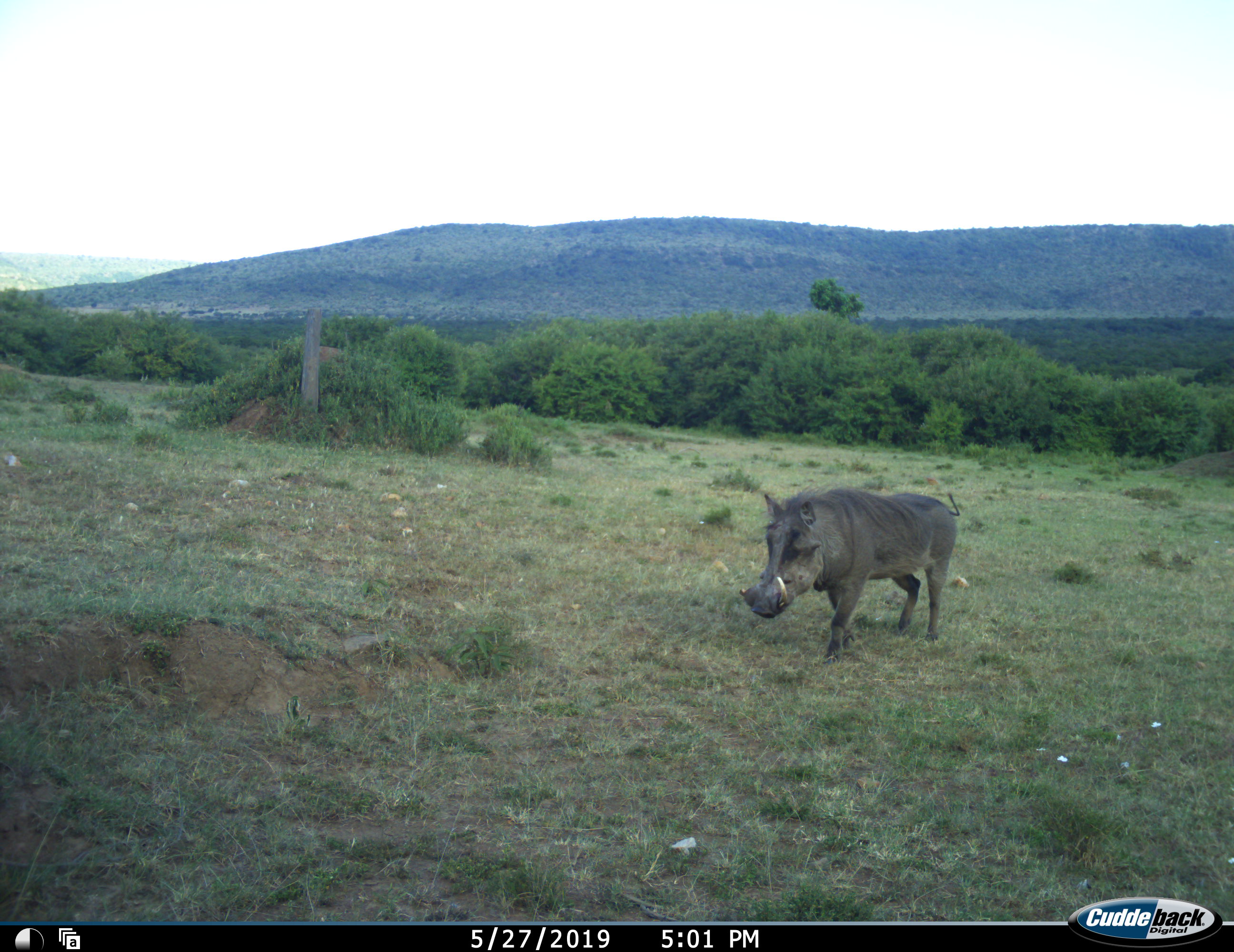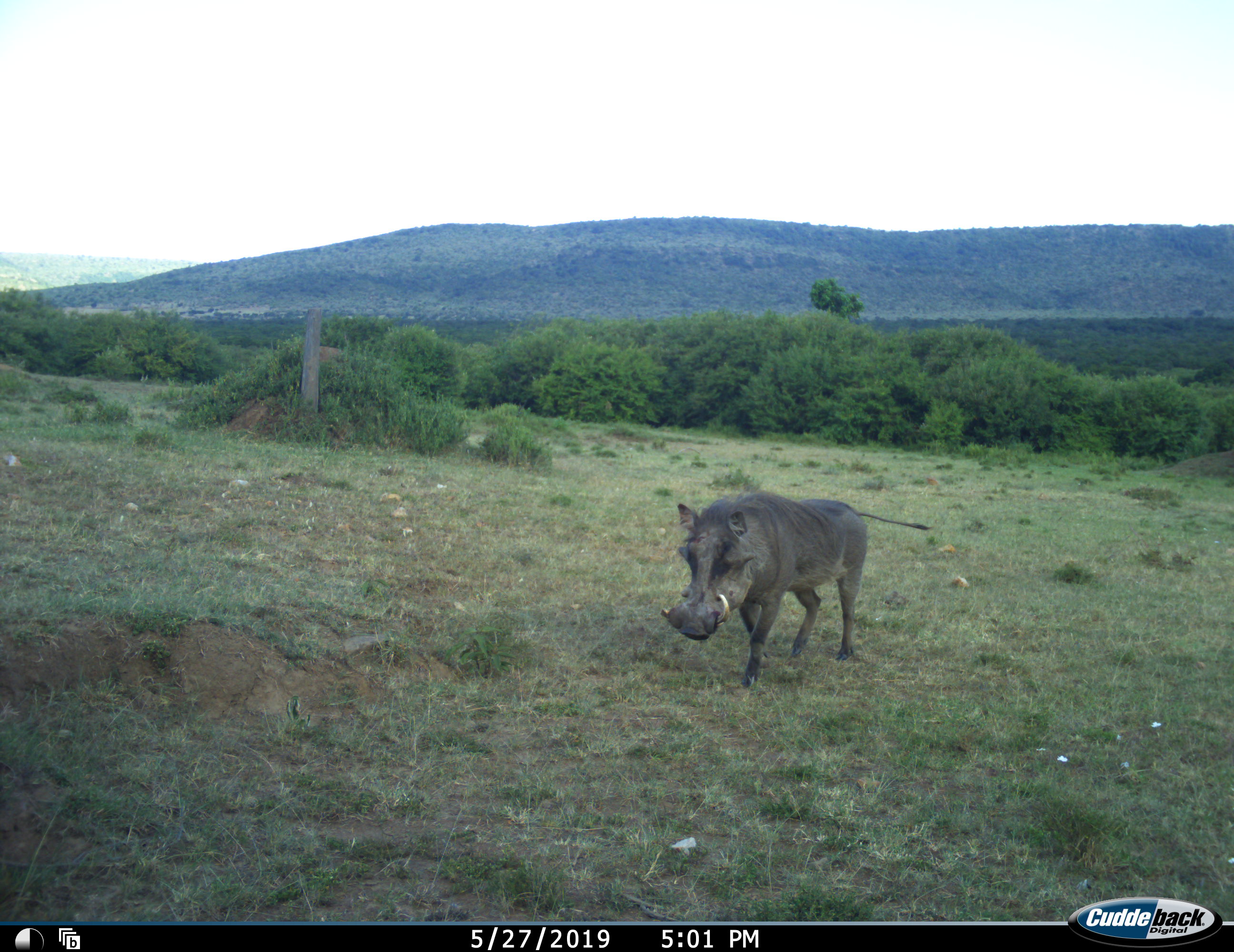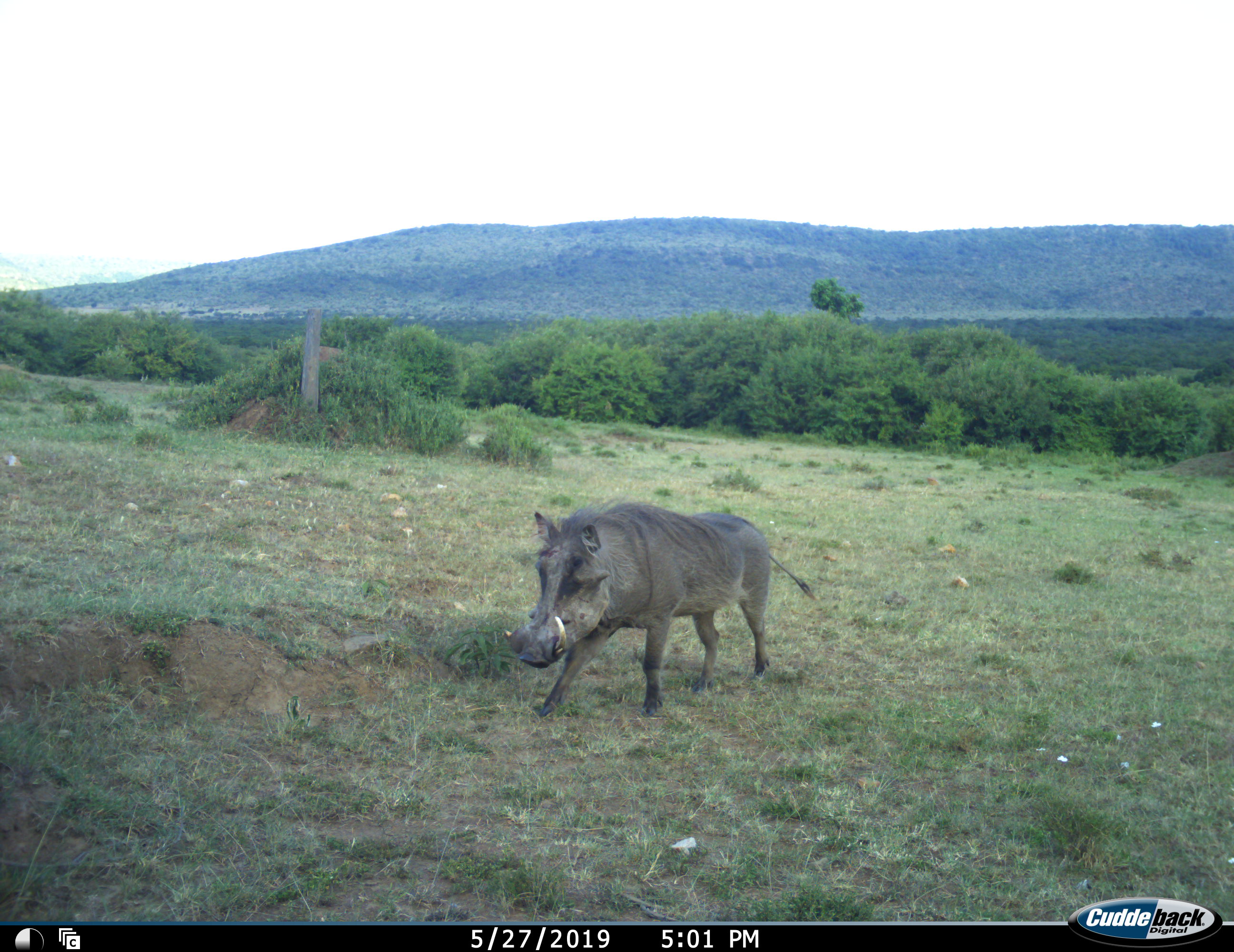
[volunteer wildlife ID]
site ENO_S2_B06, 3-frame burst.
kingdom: Animalia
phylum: Chordata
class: Mammalia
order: Artiodactyla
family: Suidae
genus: Phacochoerus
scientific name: Phacochoerus africanus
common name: warthog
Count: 1.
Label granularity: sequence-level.